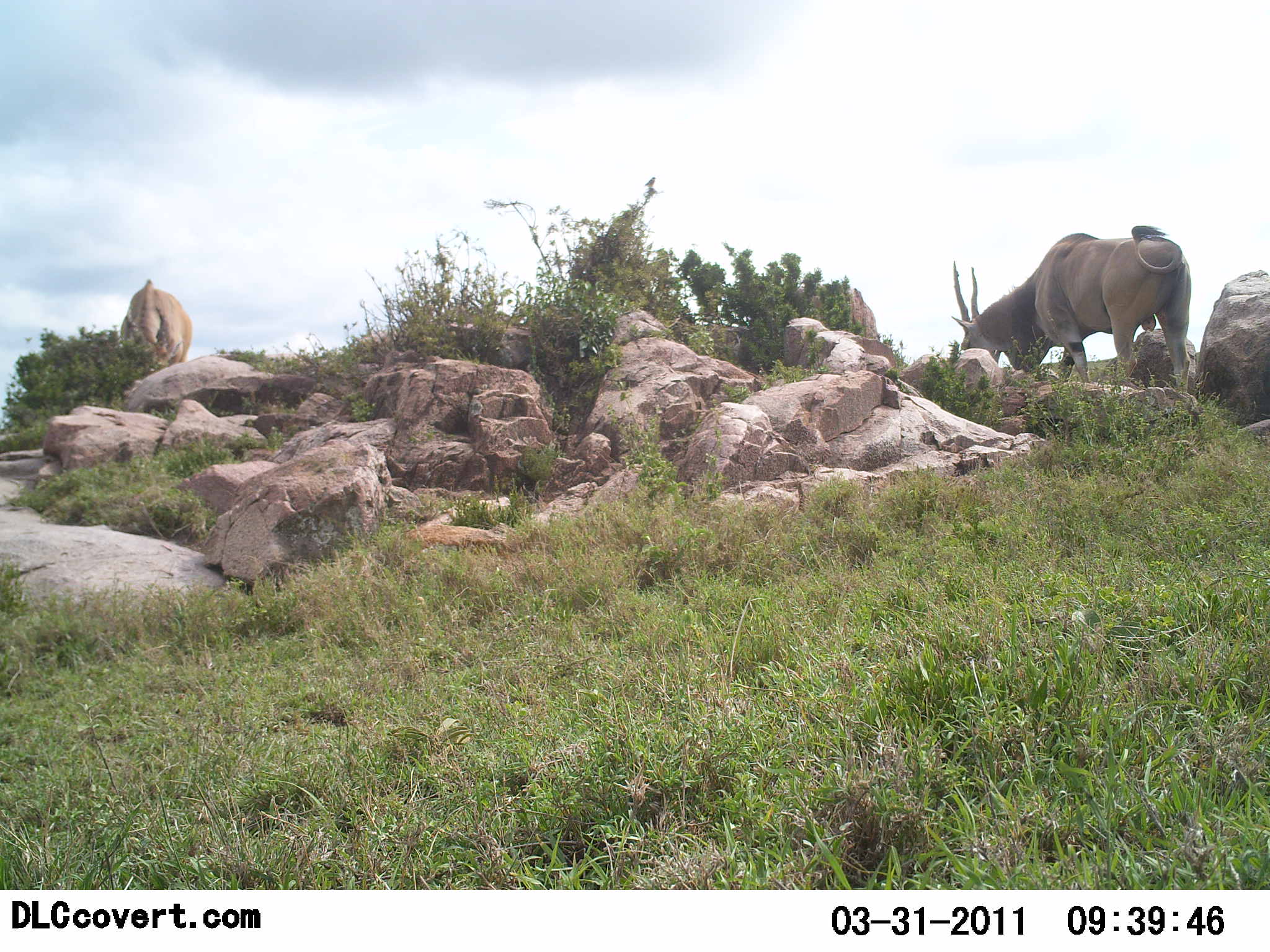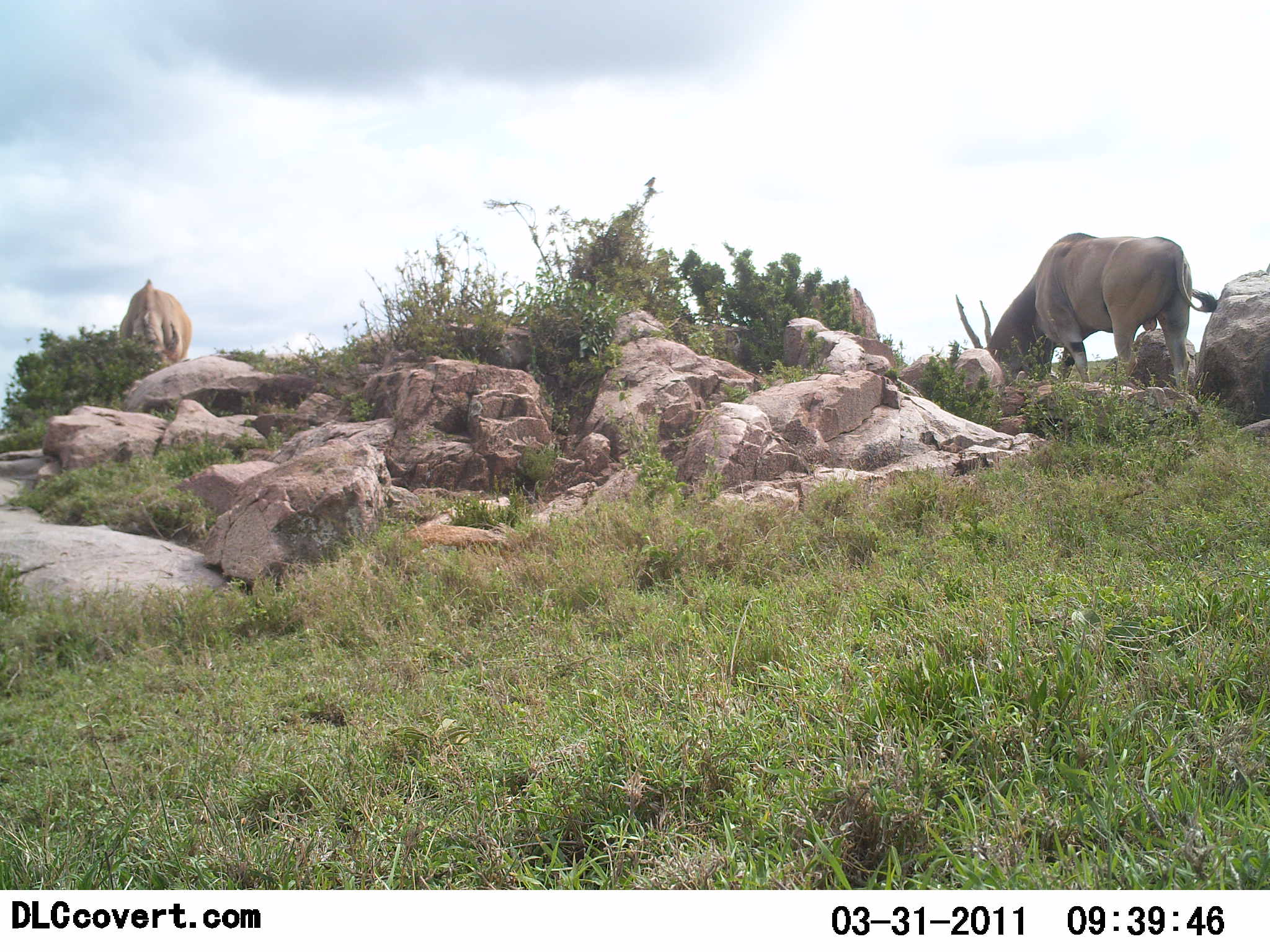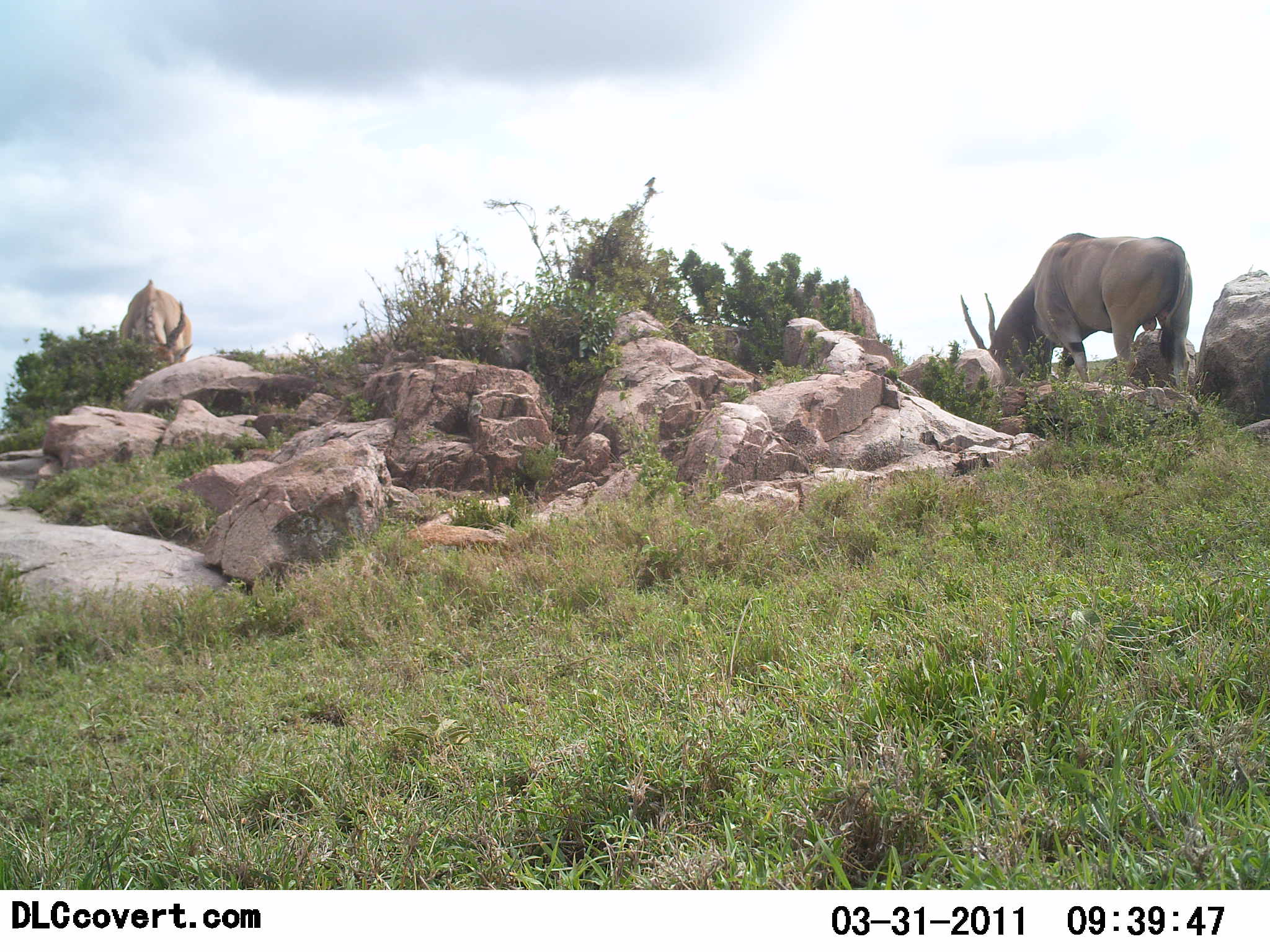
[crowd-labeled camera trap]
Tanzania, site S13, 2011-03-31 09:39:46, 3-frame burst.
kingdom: Animalia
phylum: Chordata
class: Mammalia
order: Artiodactyla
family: Bovidae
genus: Tragelaphus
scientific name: Tragelaphus oryx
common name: eland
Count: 2.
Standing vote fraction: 30%.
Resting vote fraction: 0%.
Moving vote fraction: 10%.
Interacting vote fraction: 0%.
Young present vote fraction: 0%.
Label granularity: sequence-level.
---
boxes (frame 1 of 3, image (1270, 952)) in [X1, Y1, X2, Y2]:
animal: [951, 227, 1195, 395]; [116, 279, 193, 372]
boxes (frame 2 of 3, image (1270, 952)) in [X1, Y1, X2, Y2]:
animal: [954, 232, 1221, 389]; [113, 279, 193, 372]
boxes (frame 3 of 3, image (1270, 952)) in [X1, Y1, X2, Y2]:
animal: [960, 230, 1195, 391]; [118, 282, 194, 373]